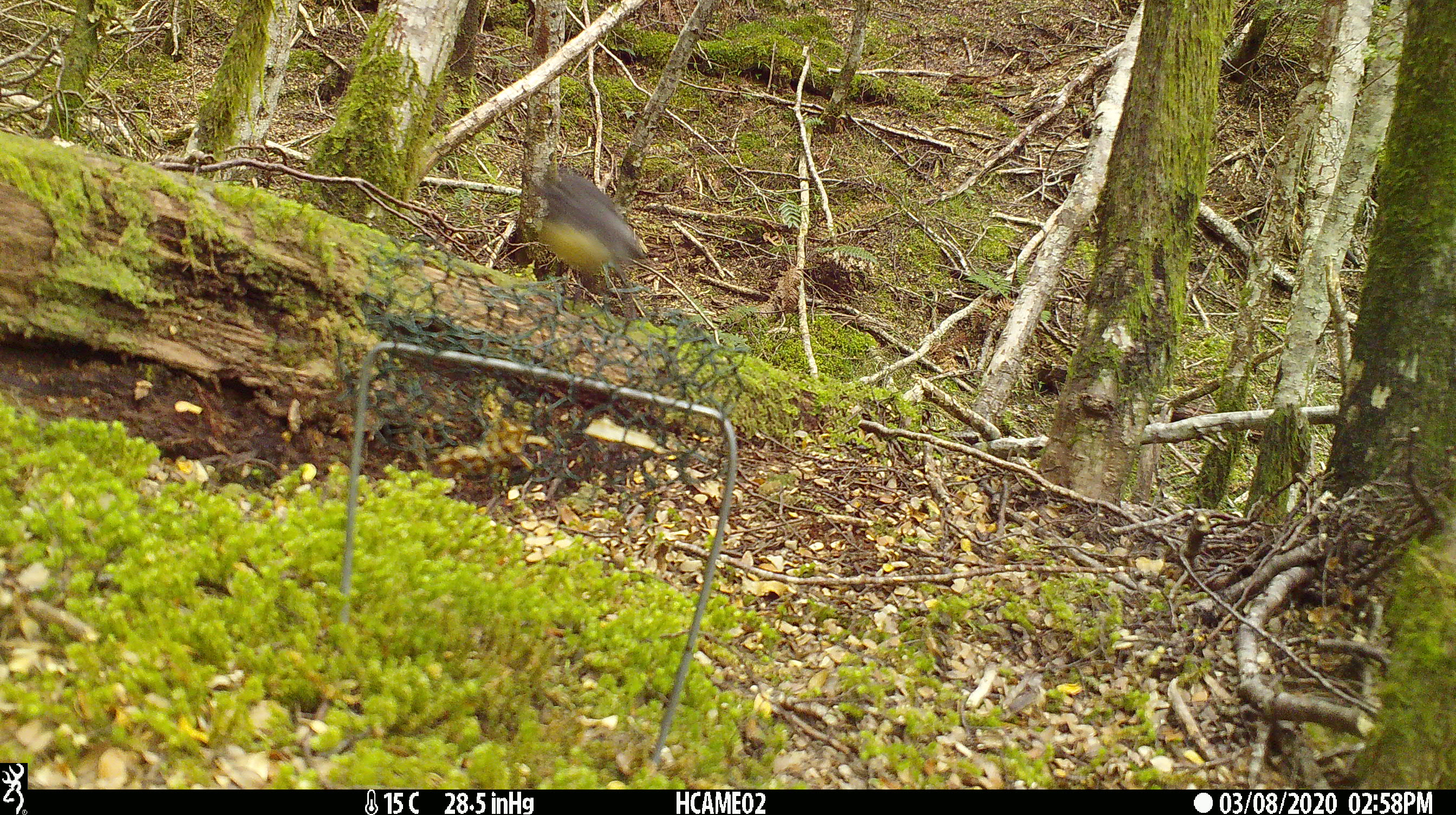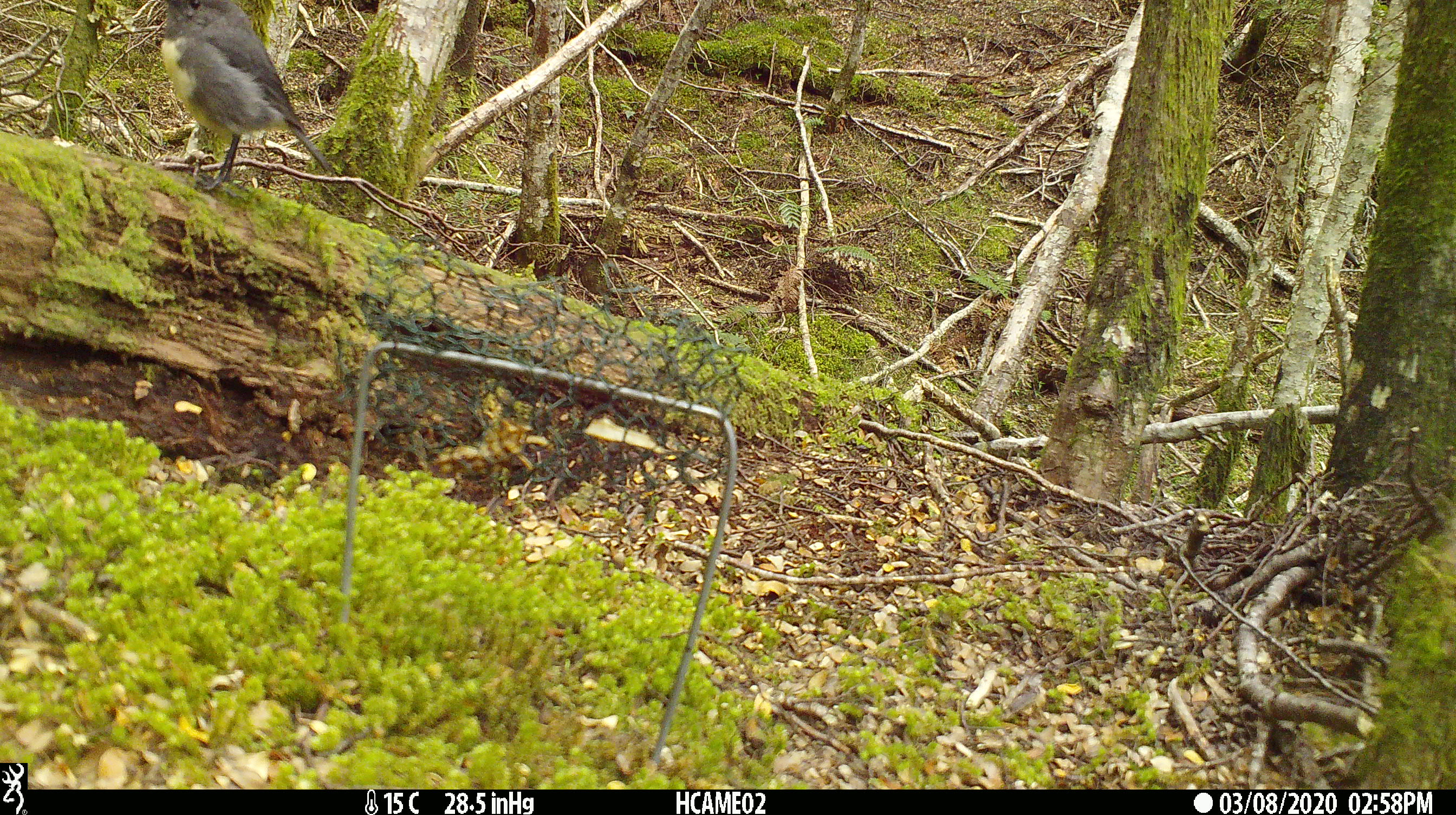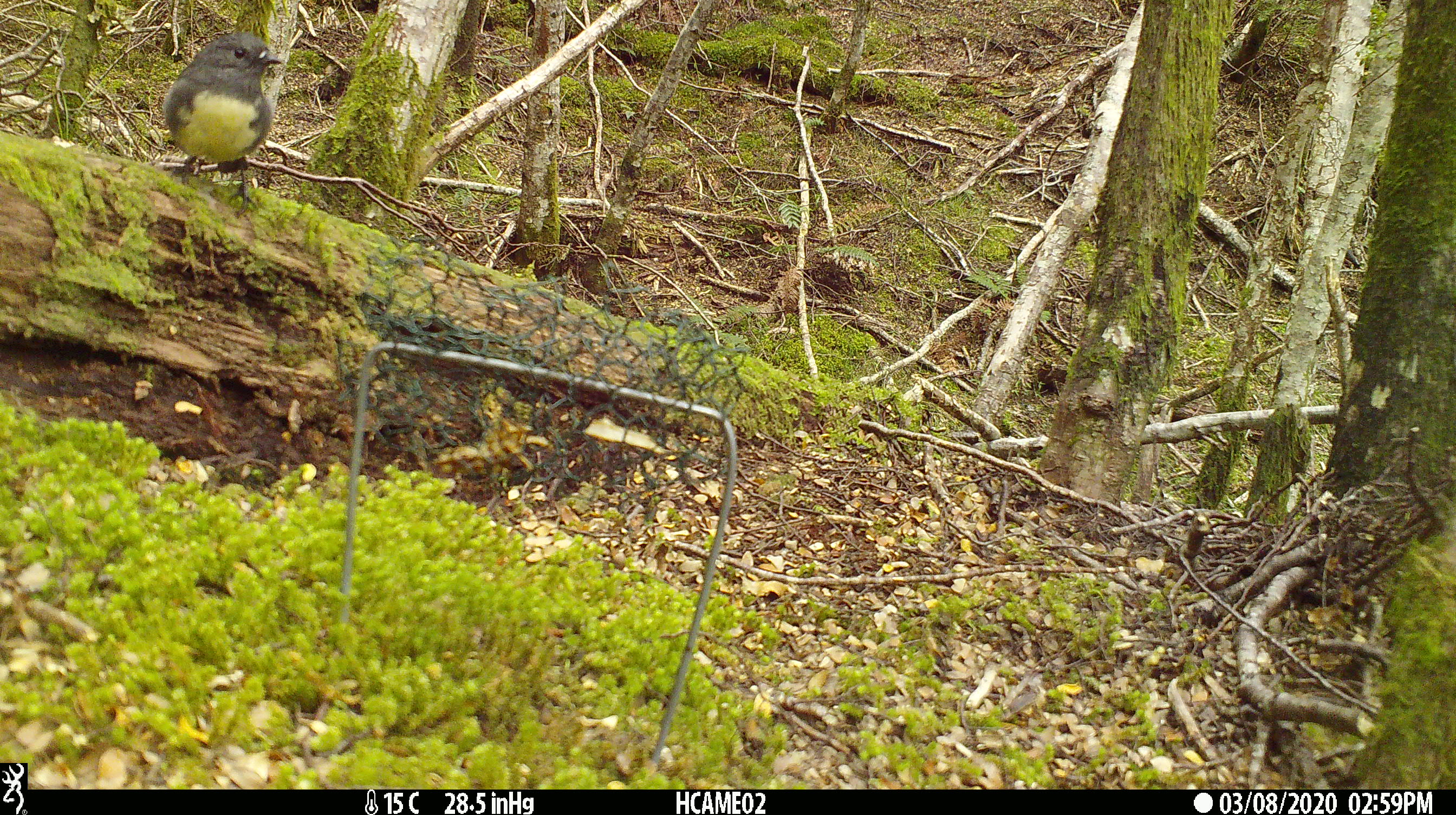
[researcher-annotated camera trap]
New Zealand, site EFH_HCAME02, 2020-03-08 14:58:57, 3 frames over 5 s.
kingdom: Animalia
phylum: Chordata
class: Aves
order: Passeriformes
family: Petroicidae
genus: Petroica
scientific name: Petroica australis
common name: new zealand robin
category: robin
Robin (new zealand robin) (Petroica australis).